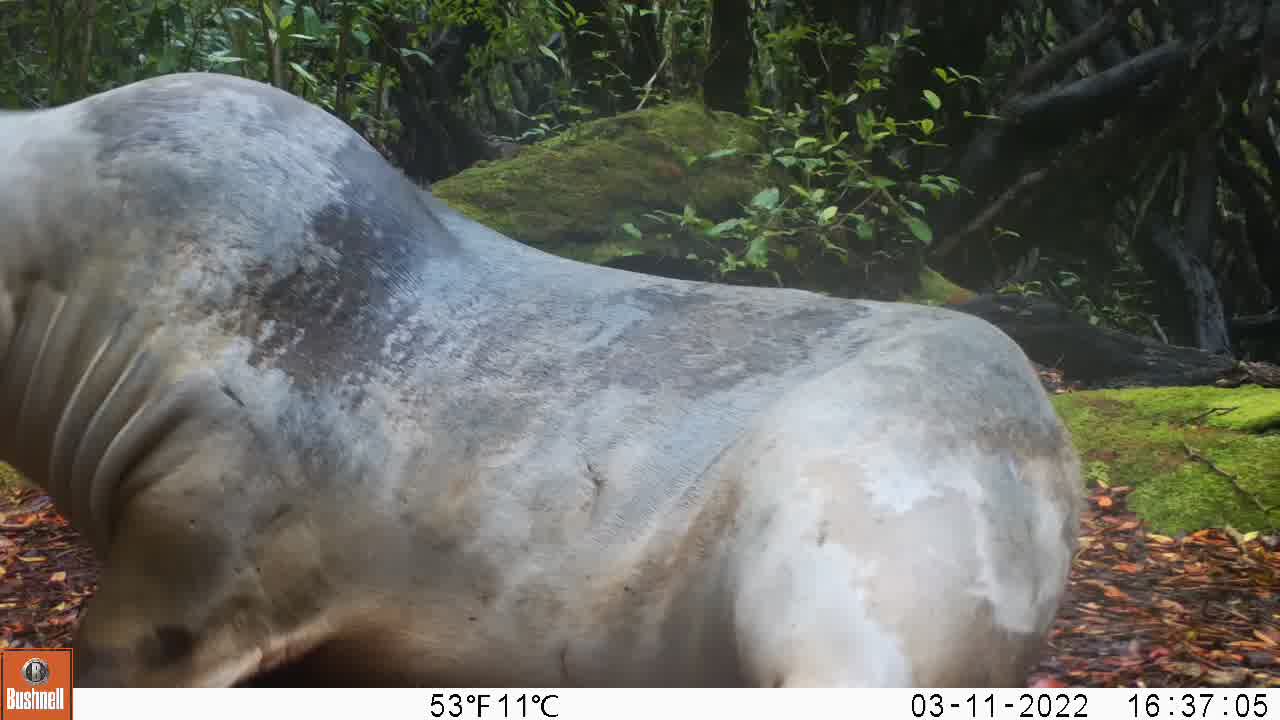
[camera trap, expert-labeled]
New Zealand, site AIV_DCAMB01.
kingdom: Animalia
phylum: Chordata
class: Mammalia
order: Carnivora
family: Otariidae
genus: Phocarctos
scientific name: Phocarctos hookeri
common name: new zealand sea lion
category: sealion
Sealion (new zealand sea lion) (Phocarctos hookeri).